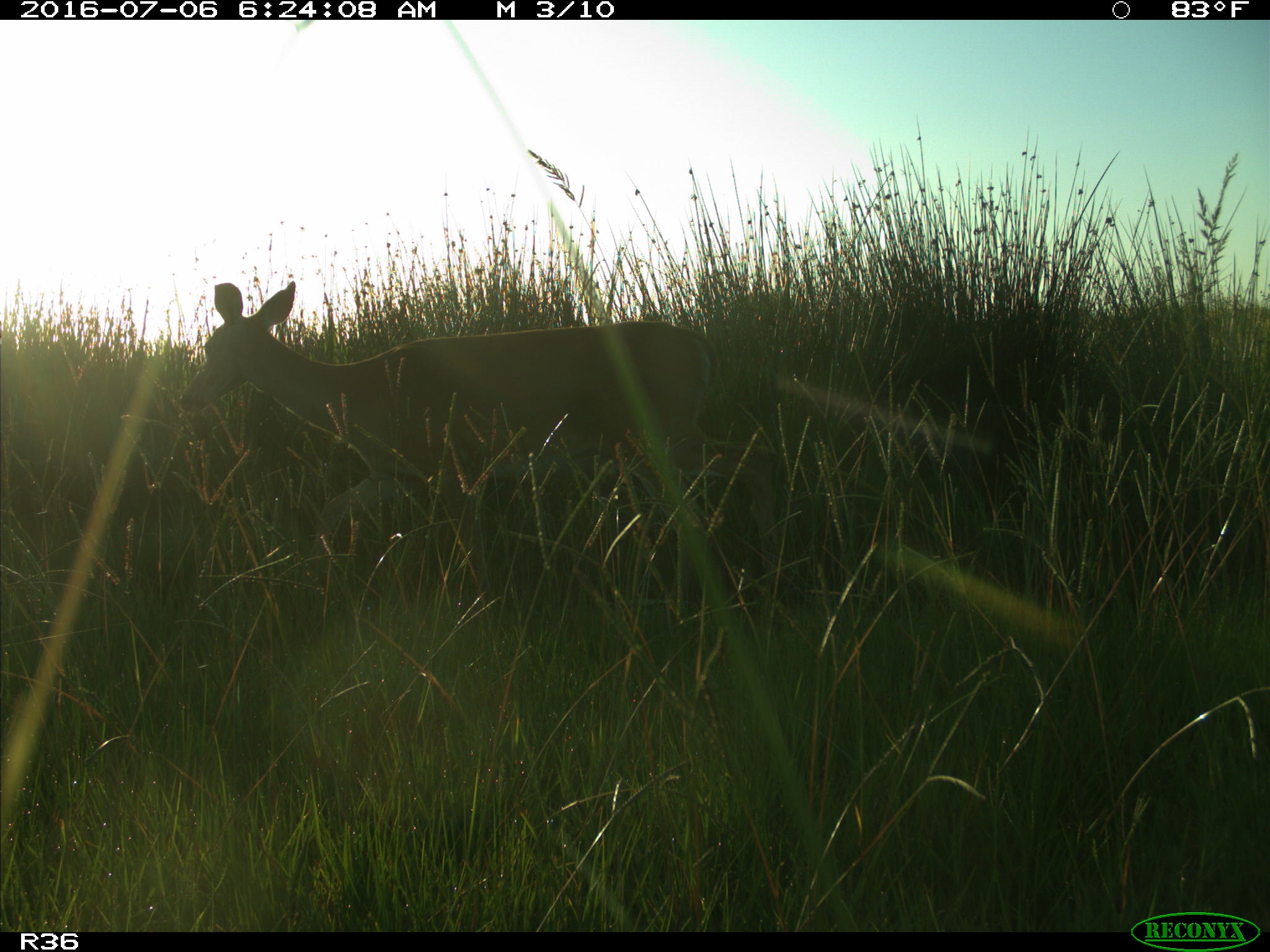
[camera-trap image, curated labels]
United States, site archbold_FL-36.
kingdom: Animalia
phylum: Chordata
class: Mammalia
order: Artiodactyla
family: Cervidae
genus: Odocoileus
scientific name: Odocoileus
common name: deer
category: unidentified deer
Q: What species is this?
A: Unidentified deer (deer) (Odocoileus).